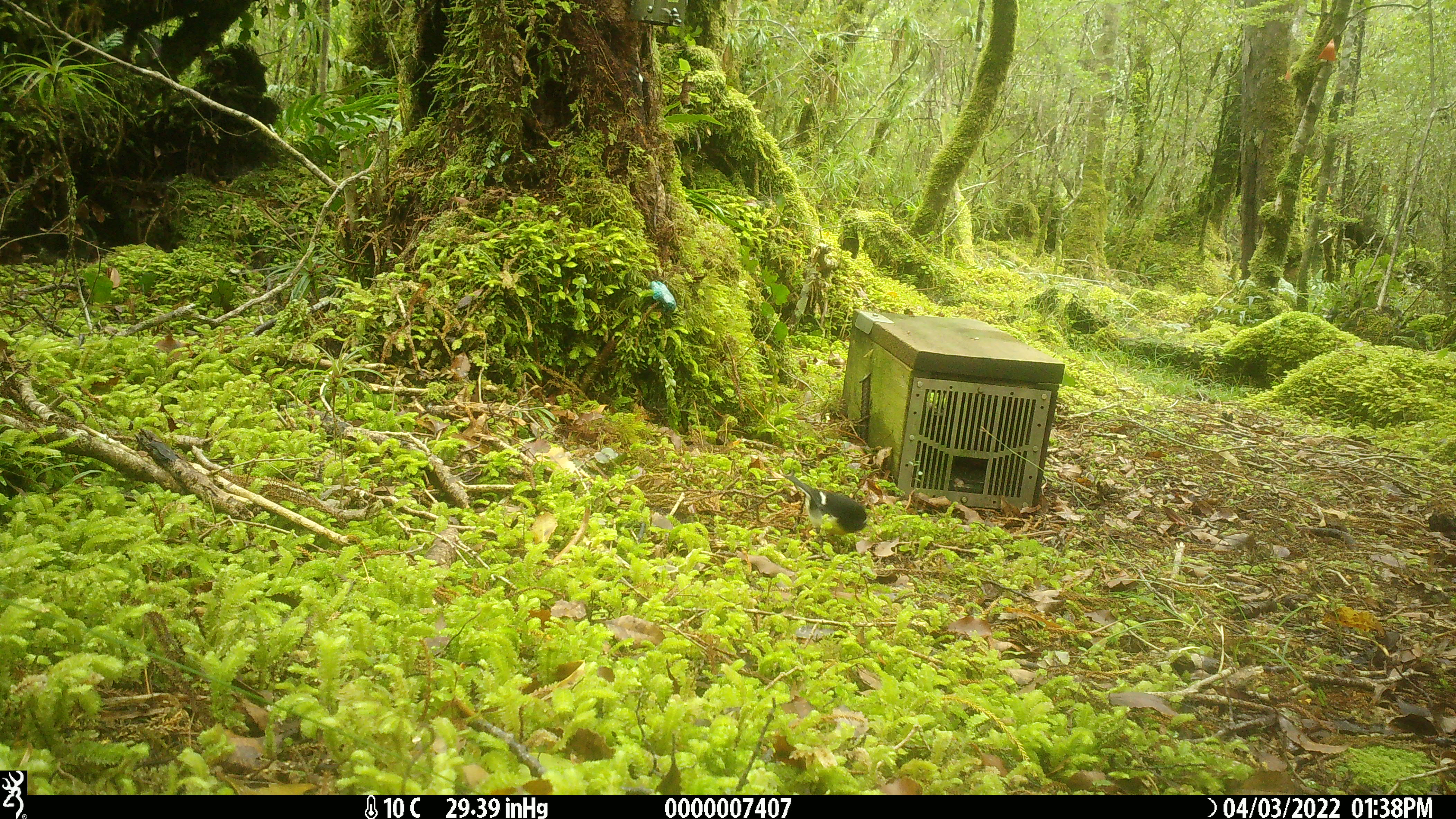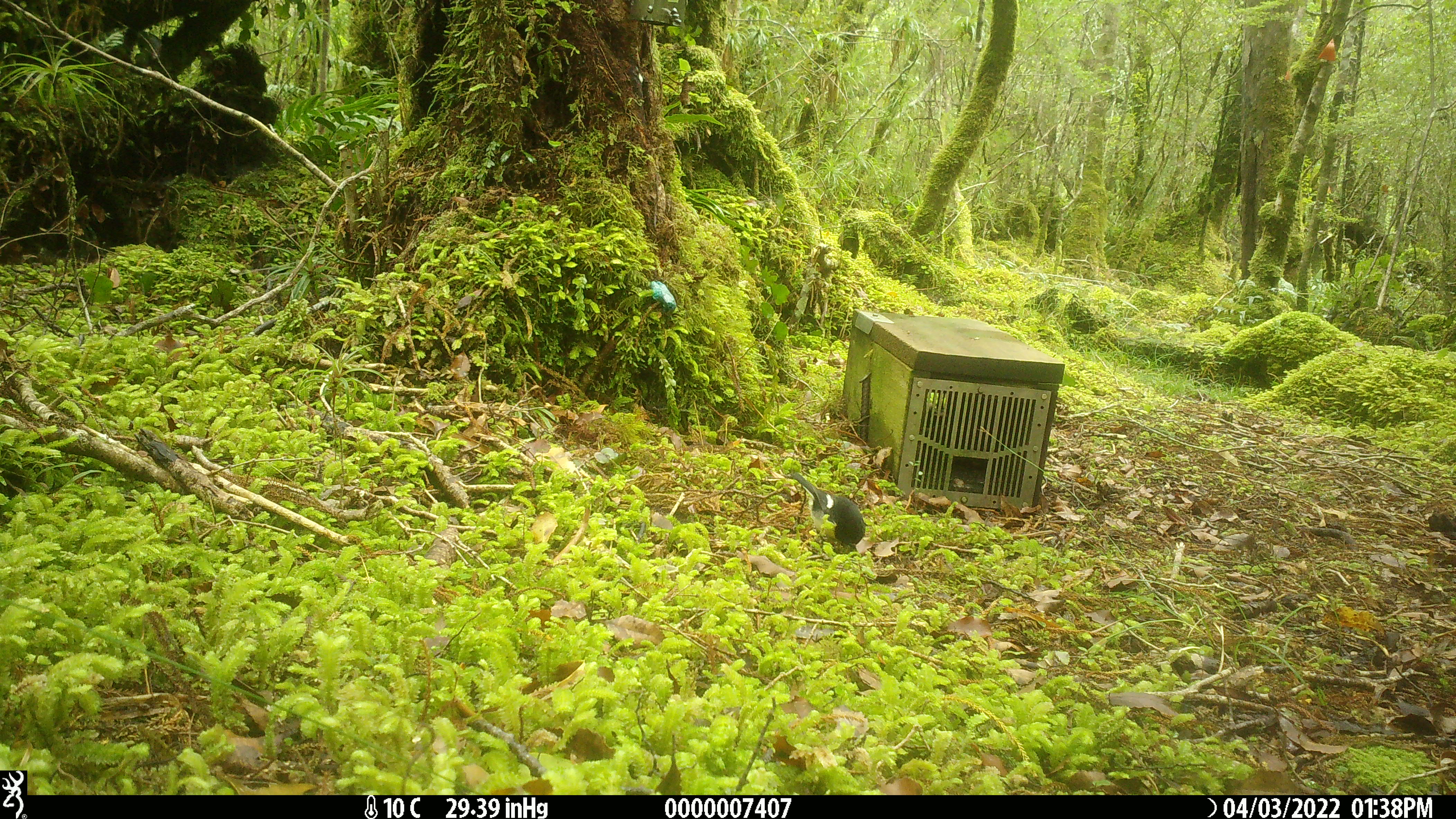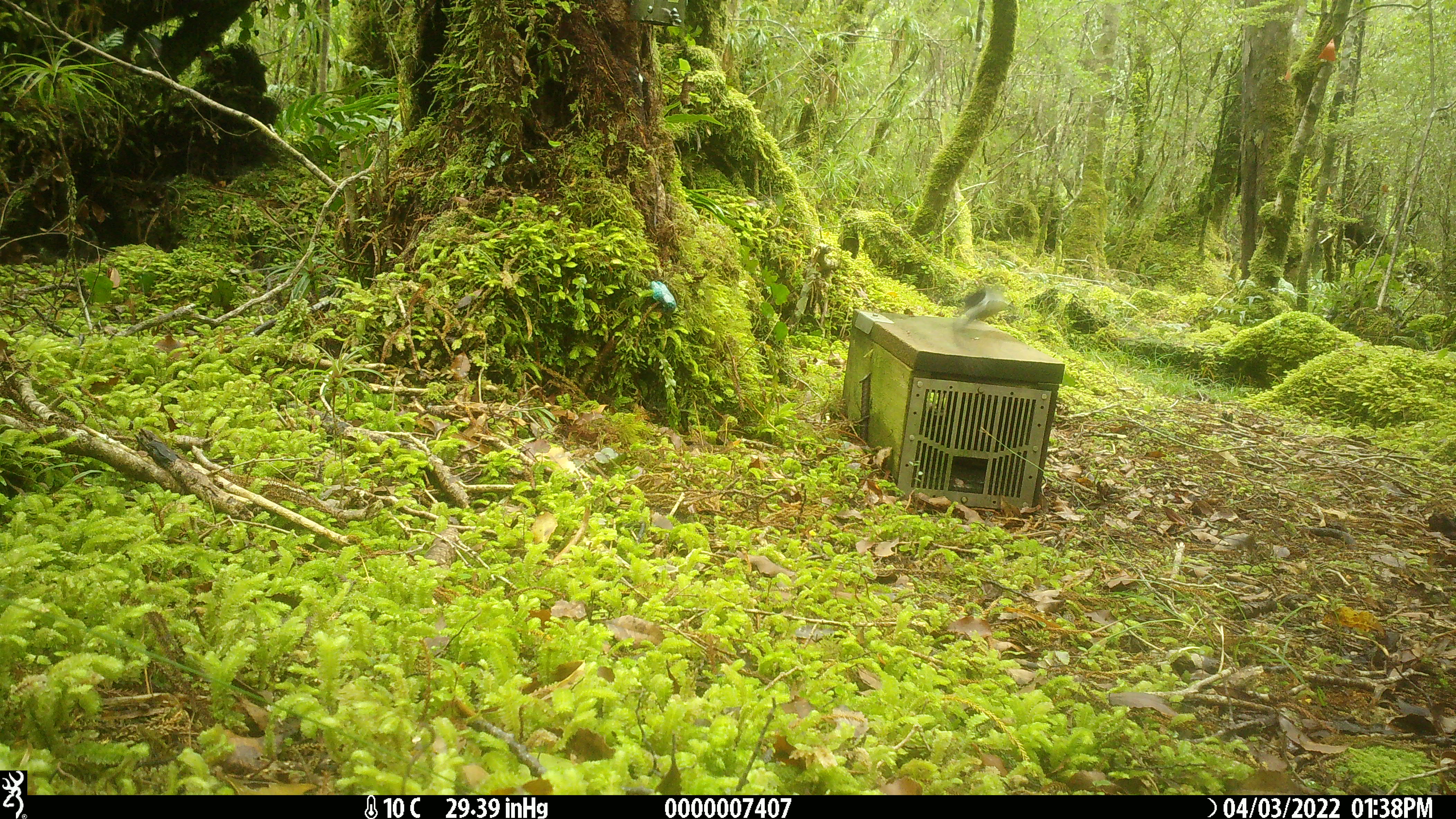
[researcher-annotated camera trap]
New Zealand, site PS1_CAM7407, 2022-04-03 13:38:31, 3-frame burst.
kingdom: Animalia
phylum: Chordata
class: Aves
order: Passeriformes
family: Petroicidae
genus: Petroica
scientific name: Petroica macrocephala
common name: tomtit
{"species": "tomtit (Petroica macrocephala)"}